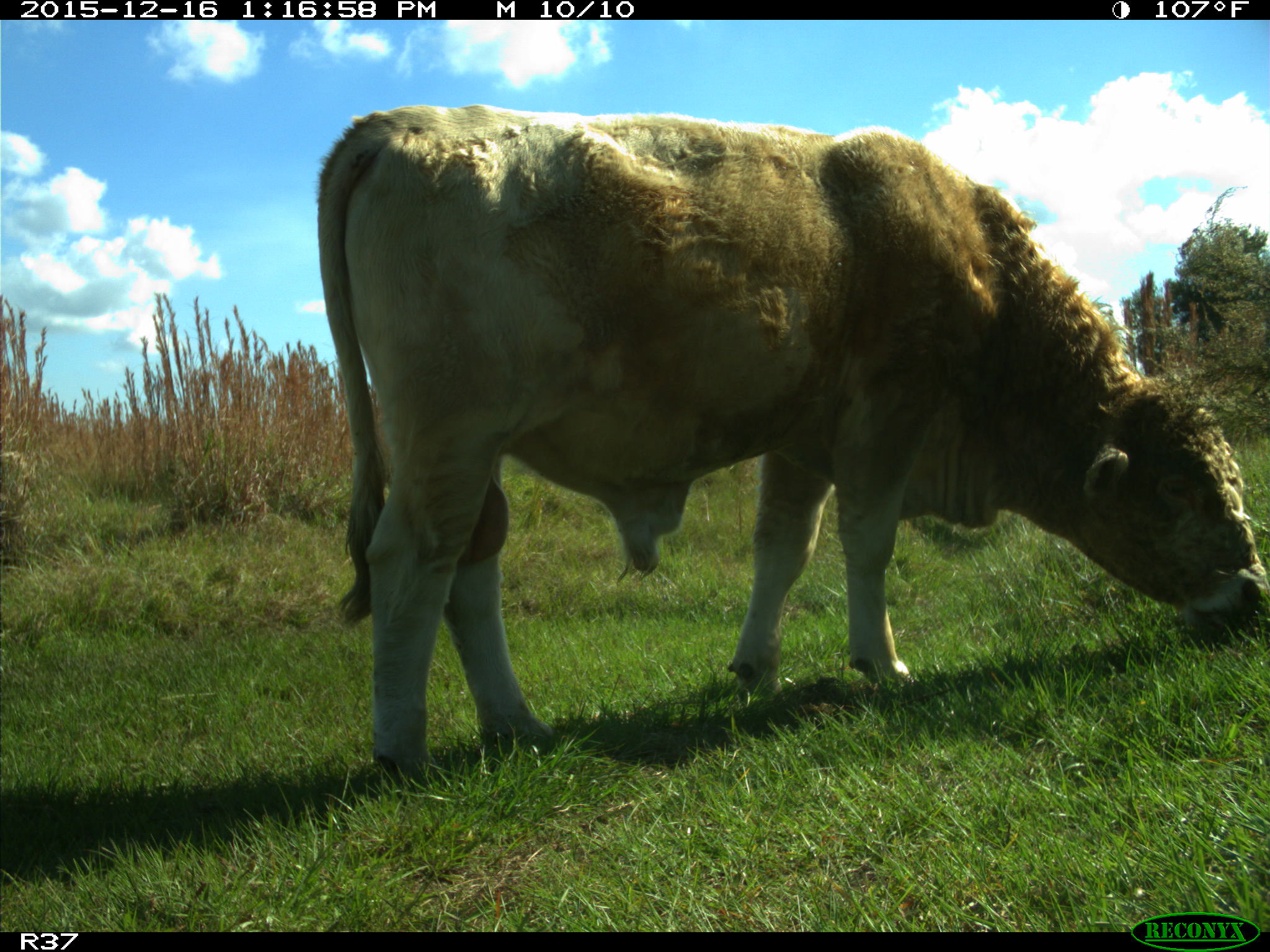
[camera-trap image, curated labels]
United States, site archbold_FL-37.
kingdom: Animalia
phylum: Chordata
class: Mammalia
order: Artiodactyla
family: Bovidae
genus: Bos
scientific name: Bos taurus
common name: domestic cow